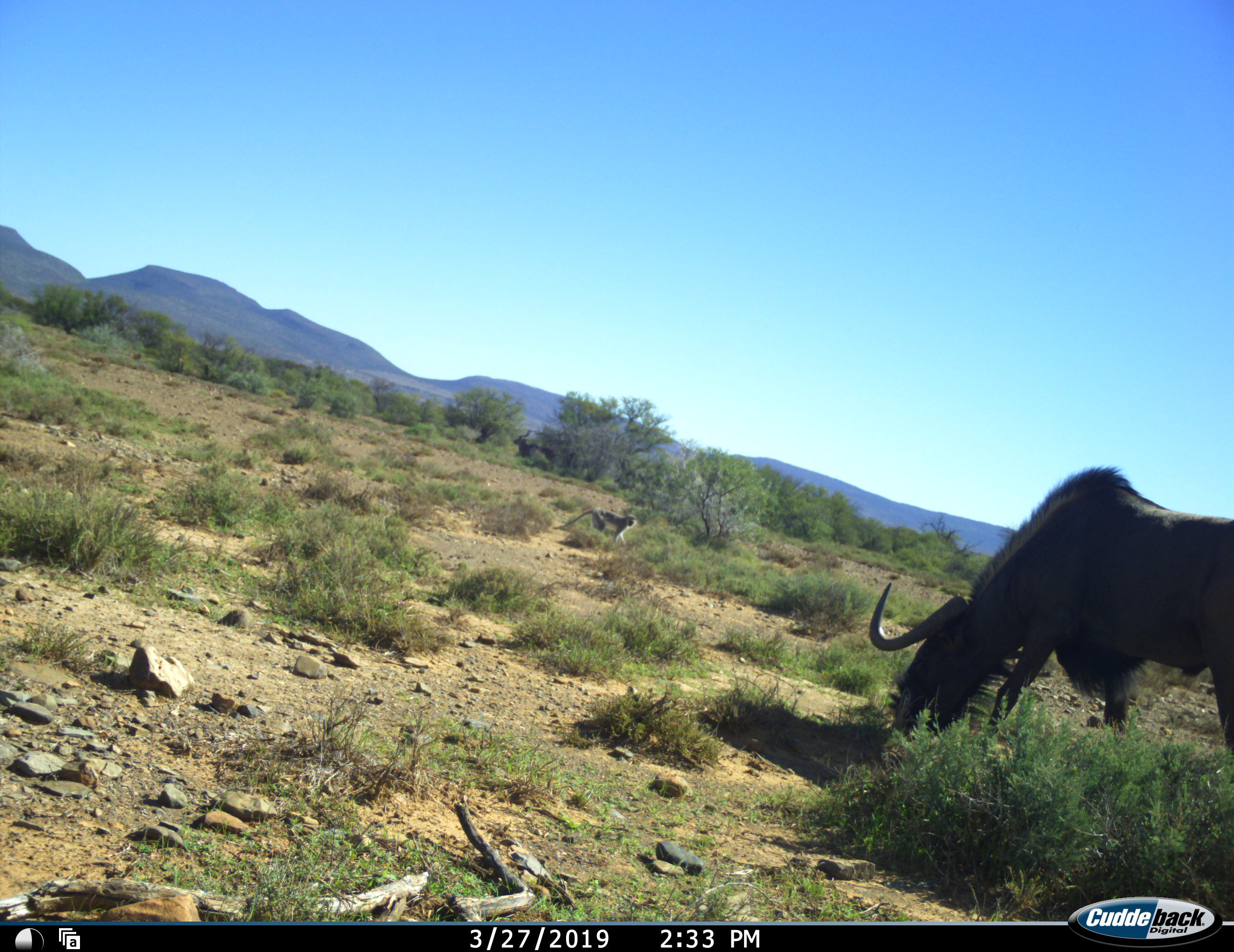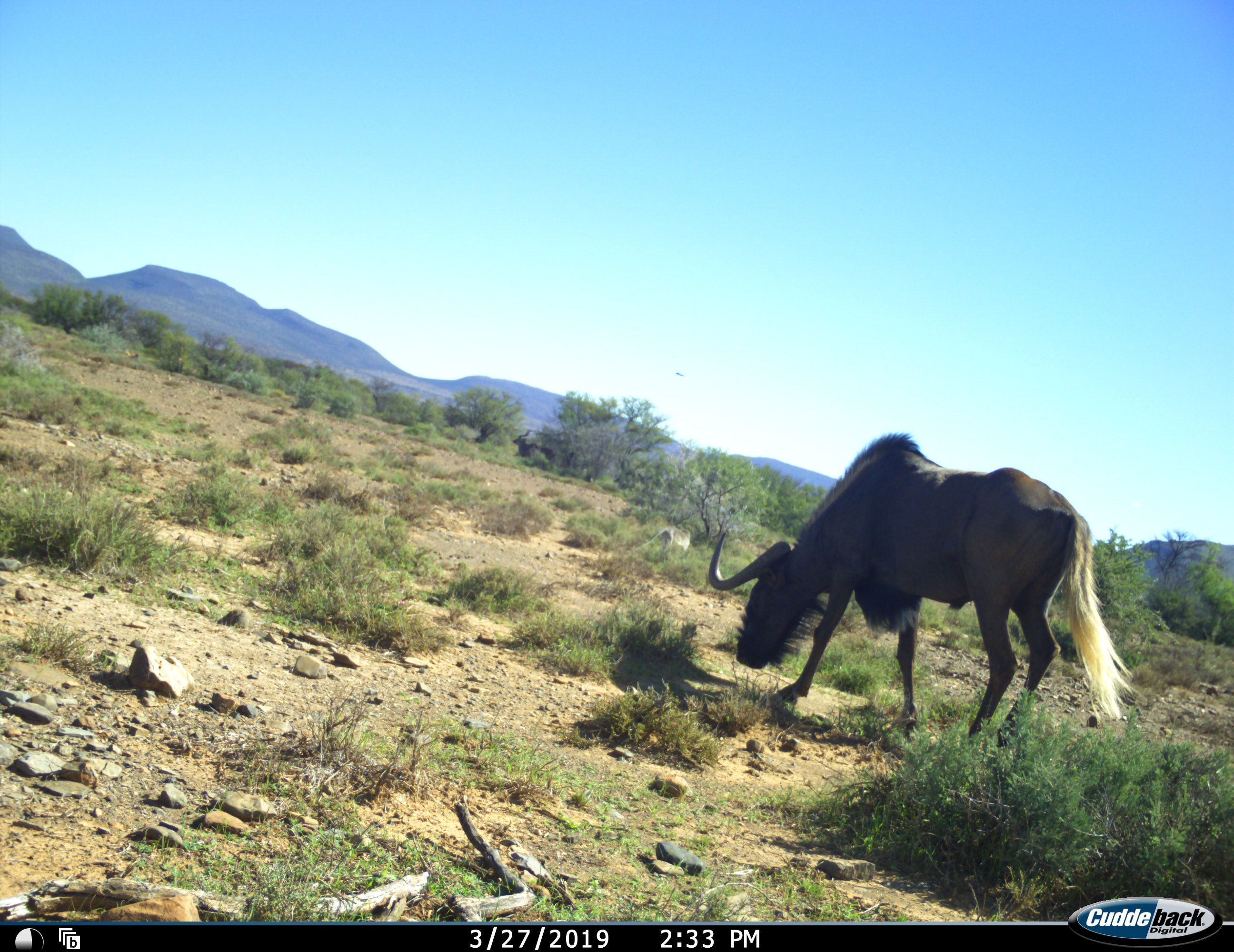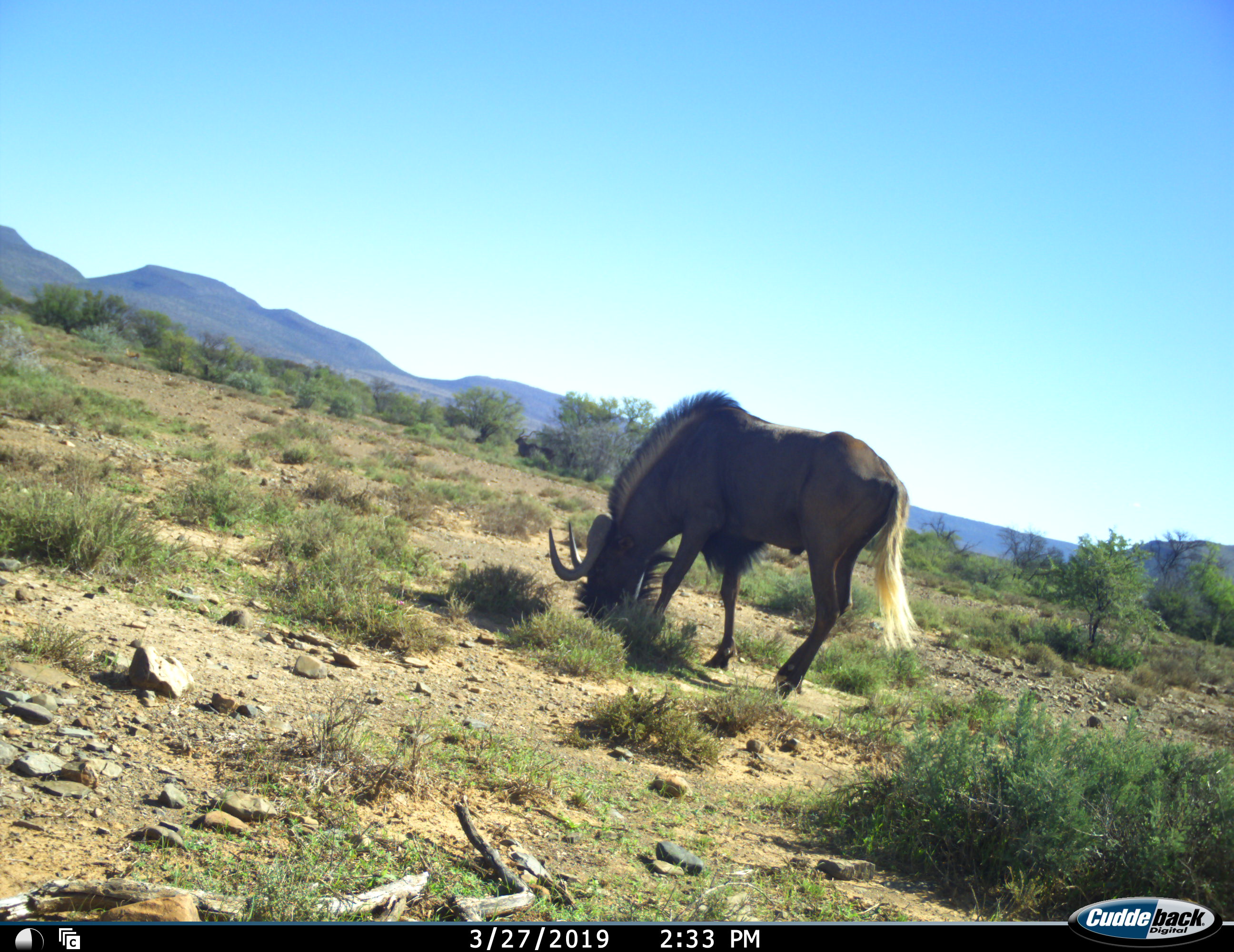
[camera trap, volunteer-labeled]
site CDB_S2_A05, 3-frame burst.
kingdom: Animalia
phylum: Chordata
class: Mammalia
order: Artiodactyla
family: Bovidae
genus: Connochaetes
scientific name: Connochaetes gnou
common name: black wildebeest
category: wildebeestblack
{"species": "wildebeestblack (black wildebeest) (Connochaetes gnou)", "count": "1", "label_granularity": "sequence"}